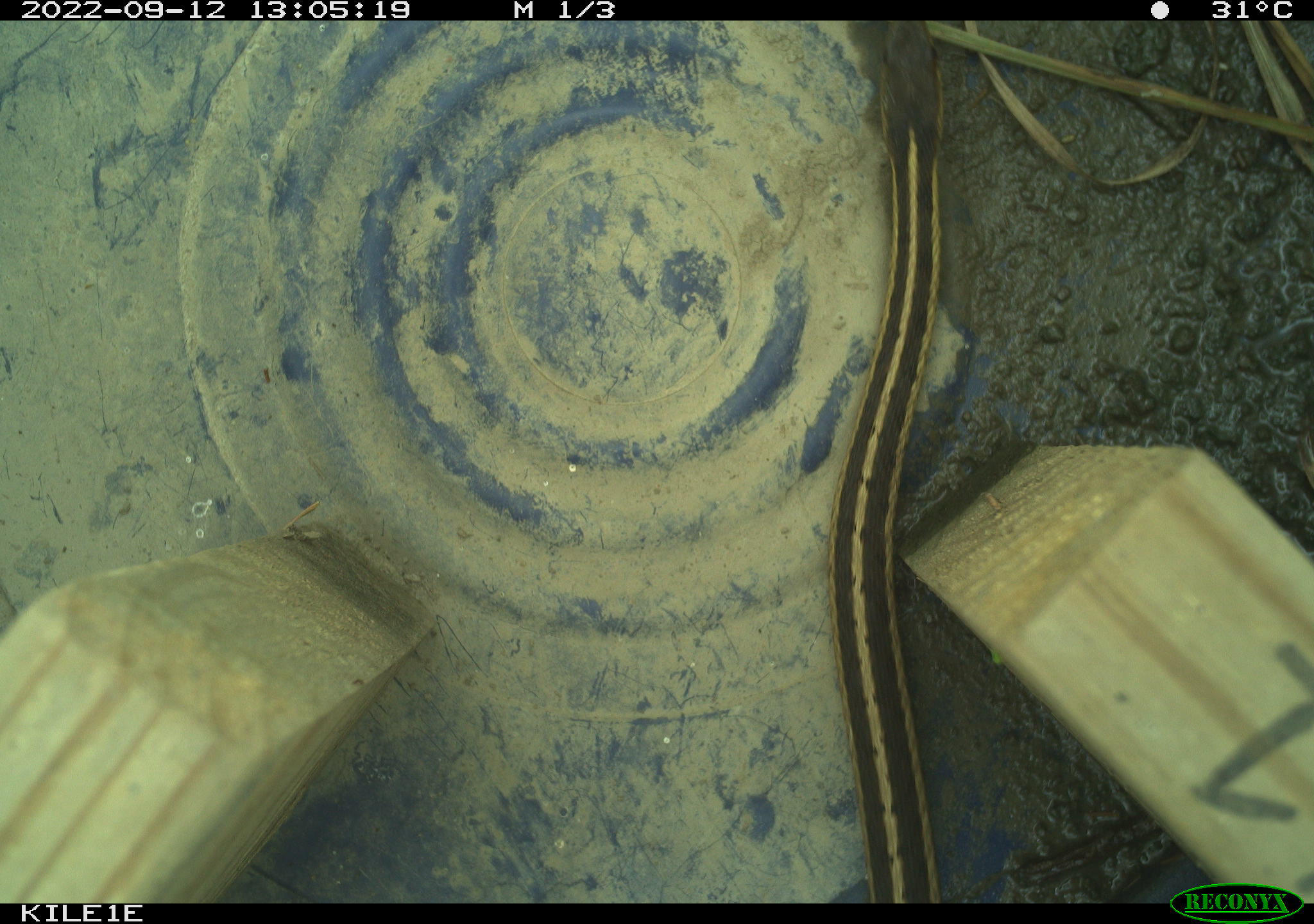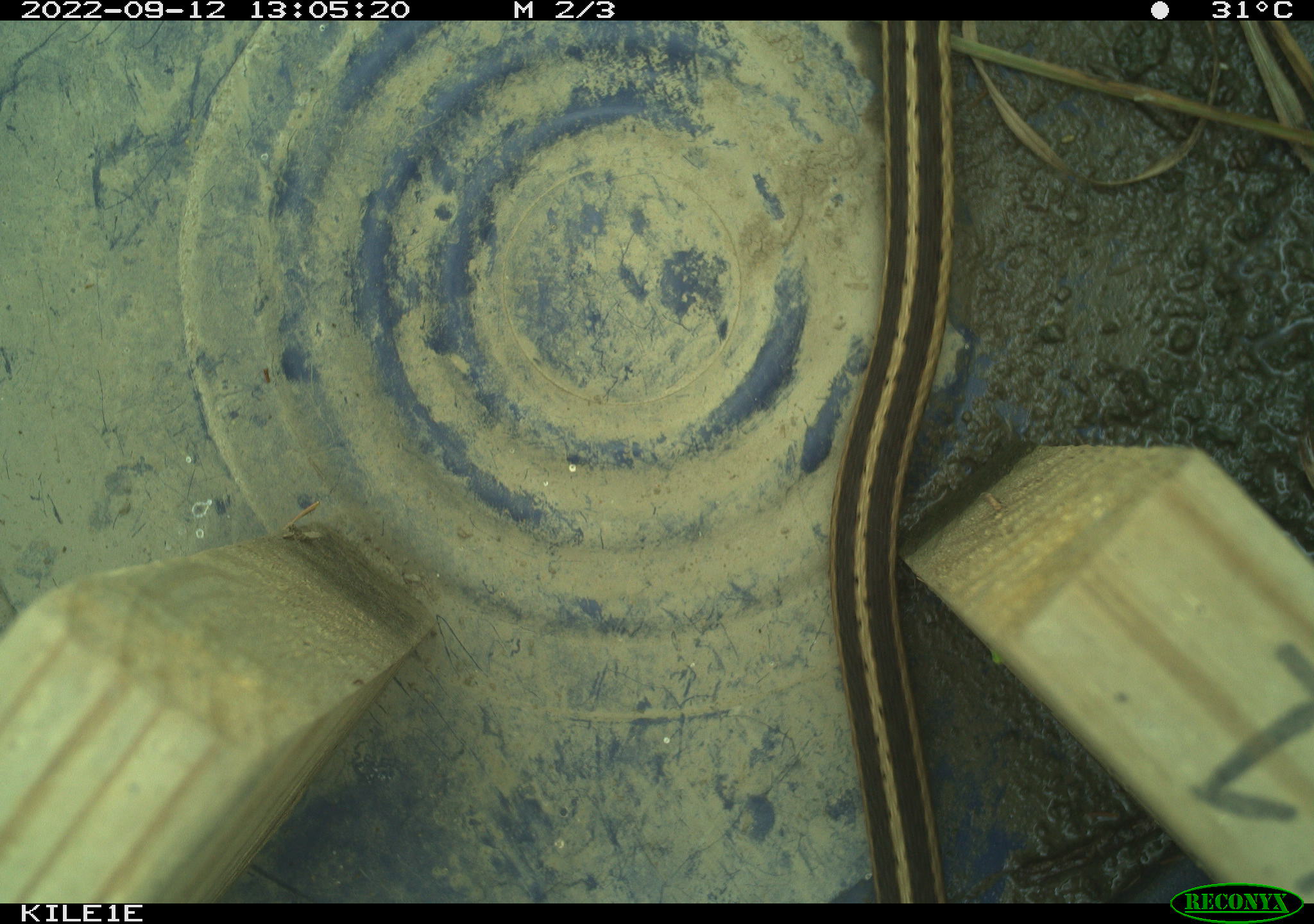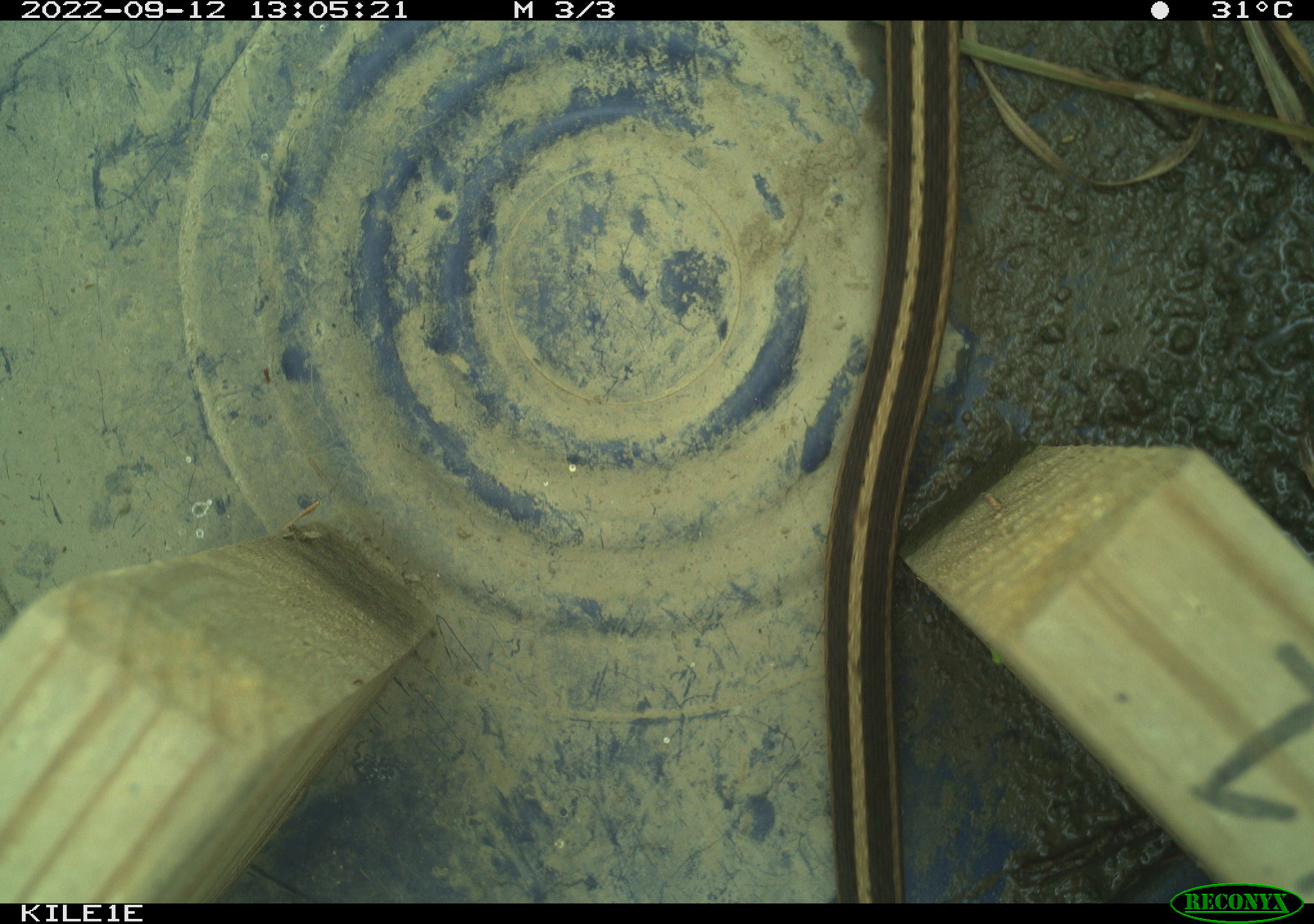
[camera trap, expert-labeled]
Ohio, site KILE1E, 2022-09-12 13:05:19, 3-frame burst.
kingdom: Animalia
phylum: Chordata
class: Reptilia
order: Squamata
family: Colubridae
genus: Thamnophis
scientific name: Thamnophis sirtalis sirtalis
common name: eastern gartersnake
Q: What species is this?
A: Eastern gartersnake (Thamnophis sirtalis sirtalis).